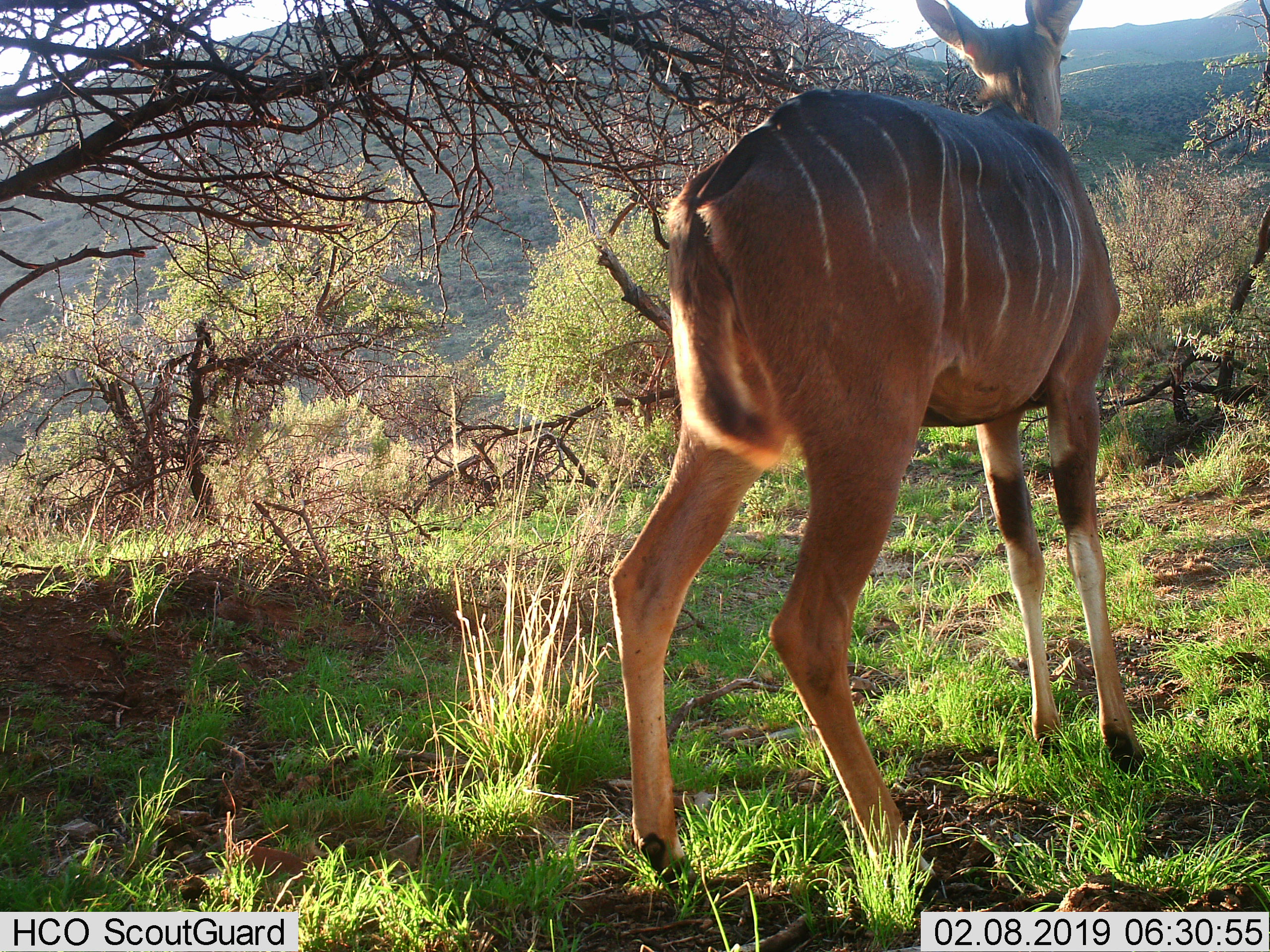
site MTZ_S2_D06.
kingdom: Animalia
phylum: Chordata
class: Mammalia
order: Artiodactyla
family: Bovidae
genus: Tragelaphus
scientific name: Tragelaphus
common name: kudu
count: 1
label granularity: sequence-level